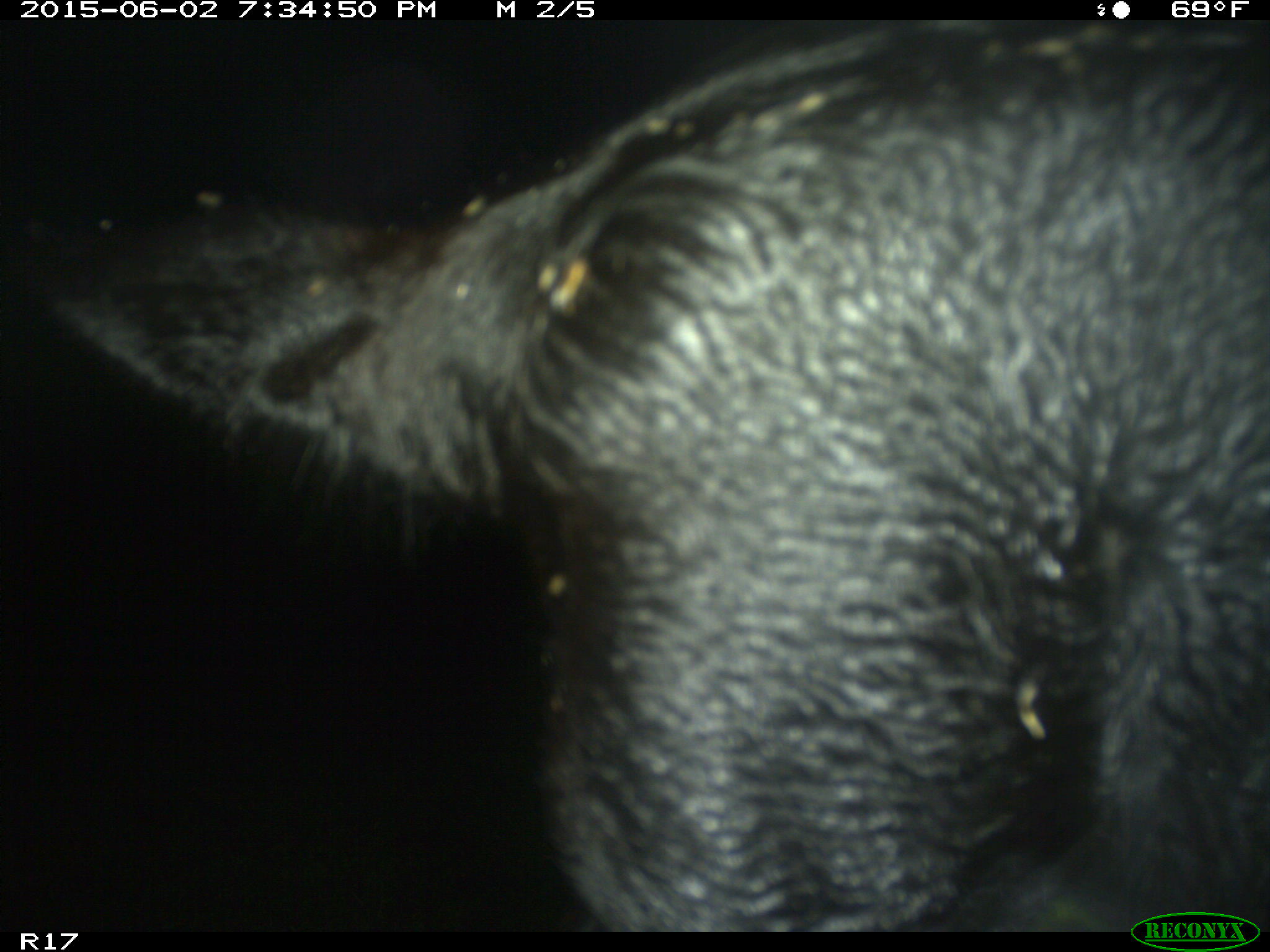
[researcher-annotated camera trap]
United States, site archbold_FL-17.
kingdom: Animalia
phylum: Chordata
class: Mammalia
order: Artiodactyla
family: Bovidae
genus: Bos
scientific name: Bos taurus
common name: domestic cow